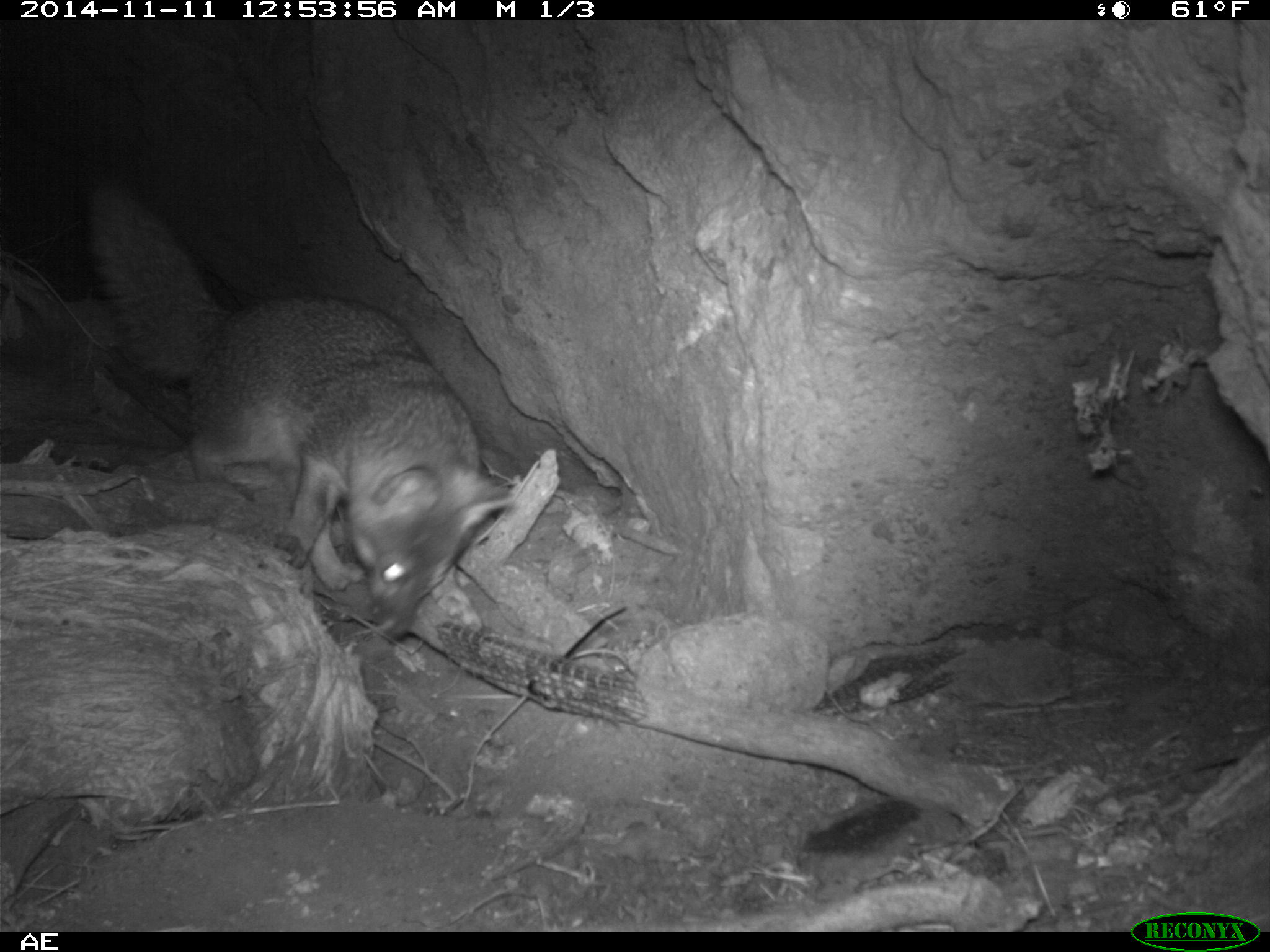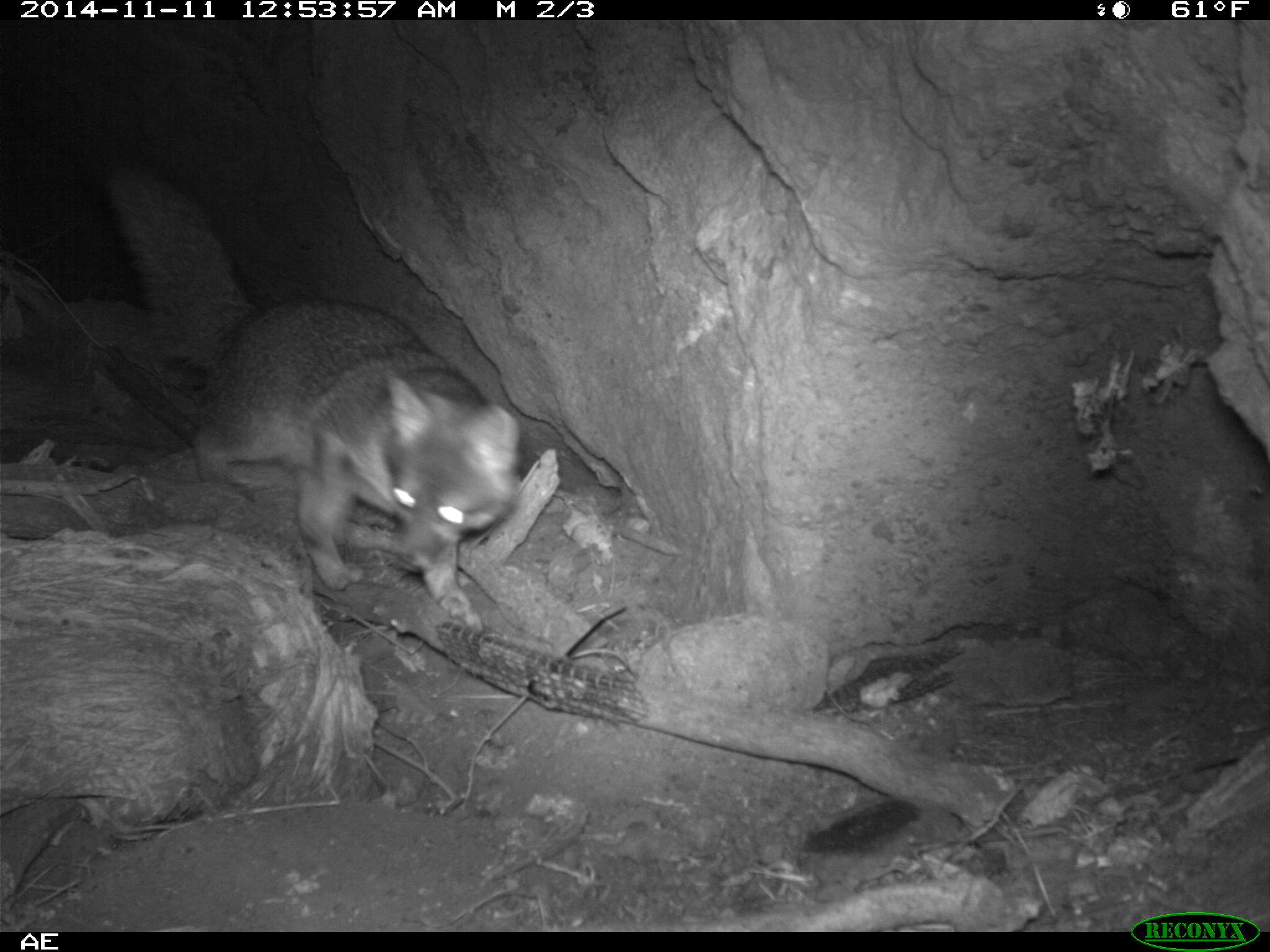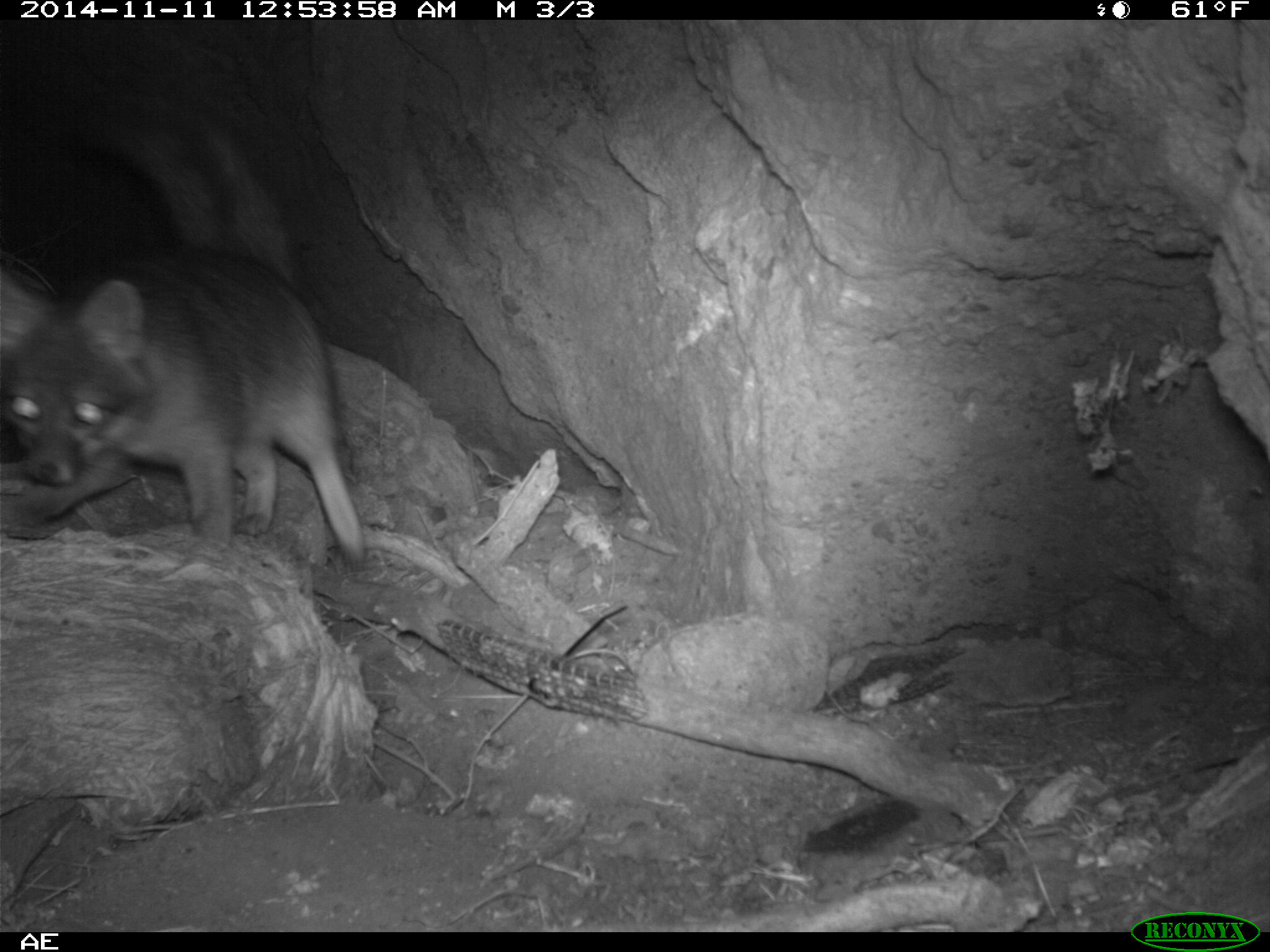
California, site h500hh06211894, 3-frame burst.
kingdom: Animalia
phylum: Chordata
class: Mammalia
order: Carnivora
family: Canidae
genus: Urocyon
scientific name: Urocyon littoralis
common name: island fox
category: fox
Fox (island fox) (Urocyon littoralis).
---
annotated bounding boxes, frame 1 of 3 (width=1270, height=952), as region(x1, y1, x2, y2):
fox: region(81, 183, 512, 641)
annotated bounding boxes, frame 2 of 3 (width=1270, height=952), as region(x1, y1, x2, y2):
fox: region(102, 162, 518, 630)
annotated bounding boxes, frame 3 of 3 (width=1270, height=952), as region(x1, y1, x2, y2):
fox: region(0, 89, 365, 565)